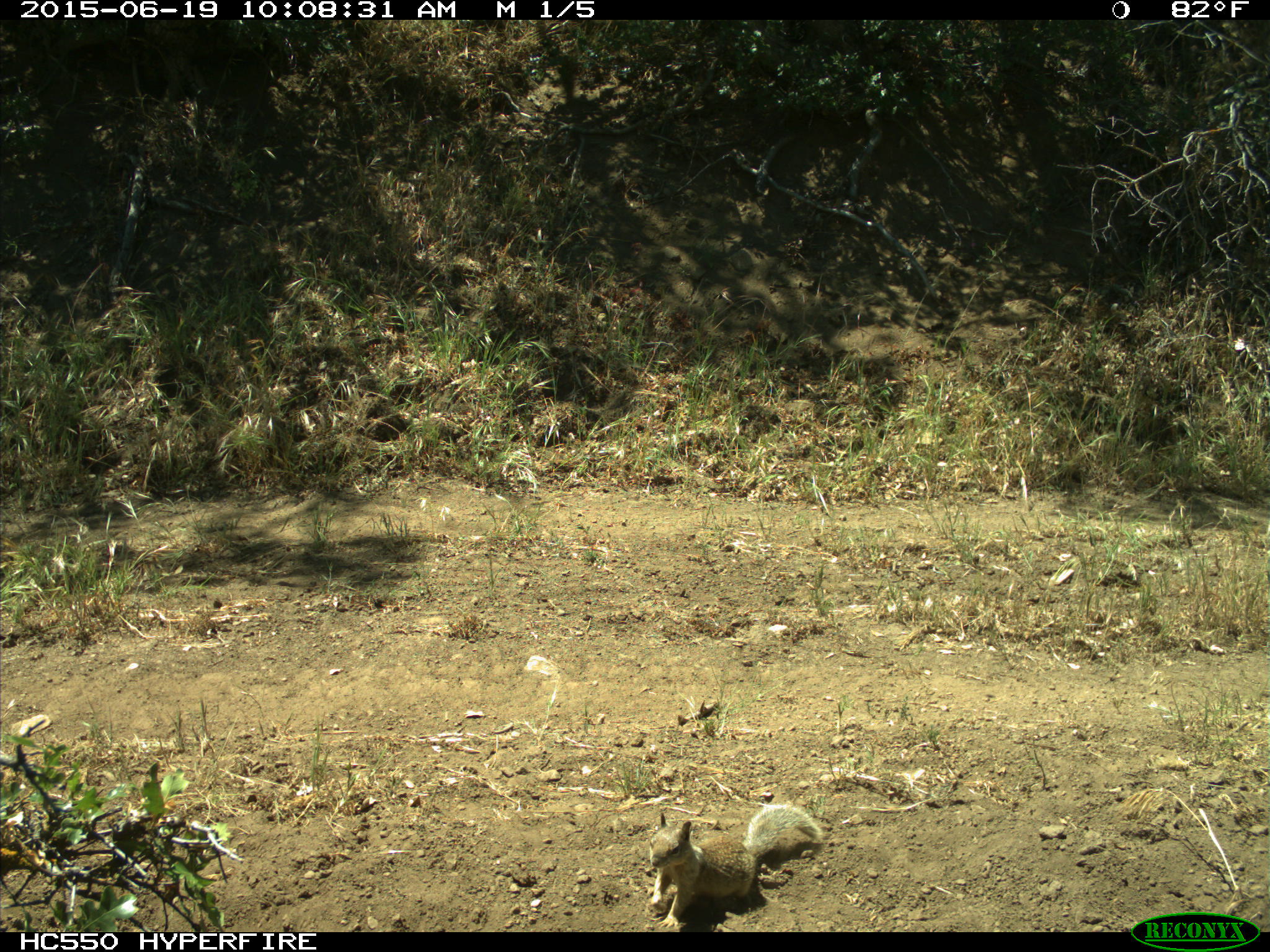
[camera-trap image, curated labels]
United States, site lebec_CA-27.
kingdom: Animalia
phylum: Chordata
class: Mammalia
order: Rodentia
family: Sciuridae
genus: Otospermophilus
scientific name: Otospermophilus beecheyi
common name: california ground squirrel